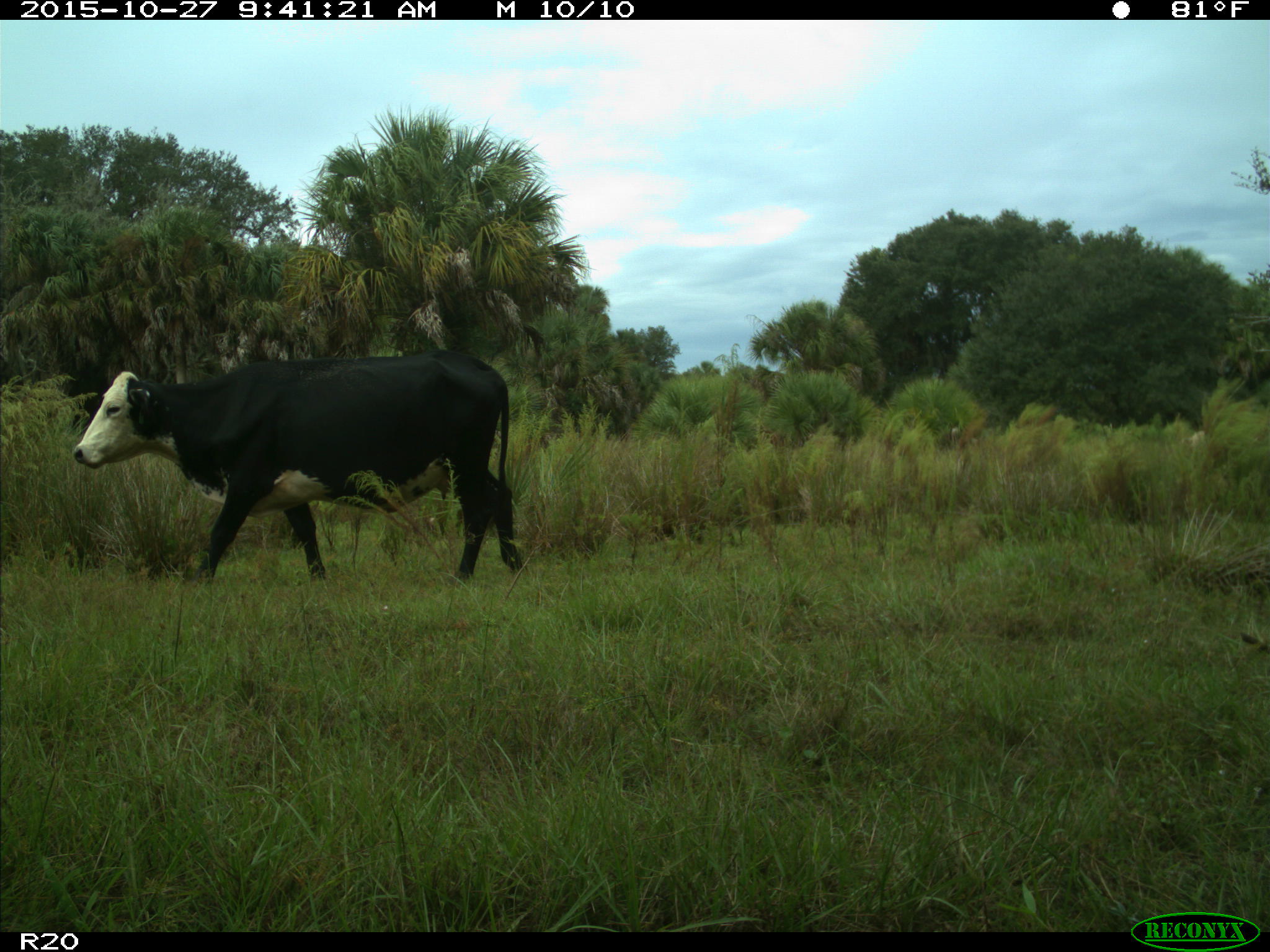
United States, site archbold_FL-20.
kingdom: Animalia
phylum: Chordata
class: Mammalia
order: Artiodactyla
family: Bovidae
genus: Bos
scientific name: Bos taurus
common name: domestic cow